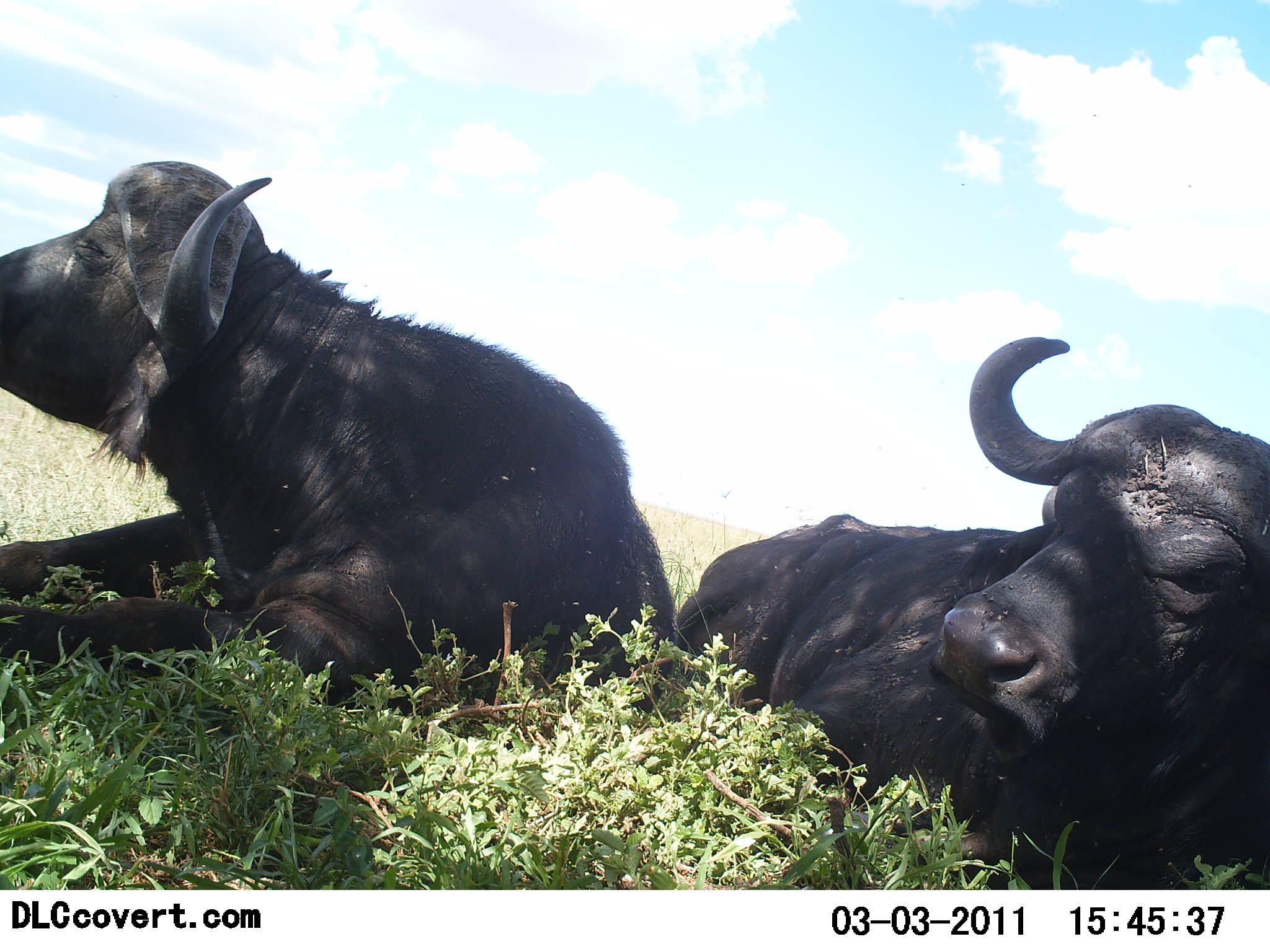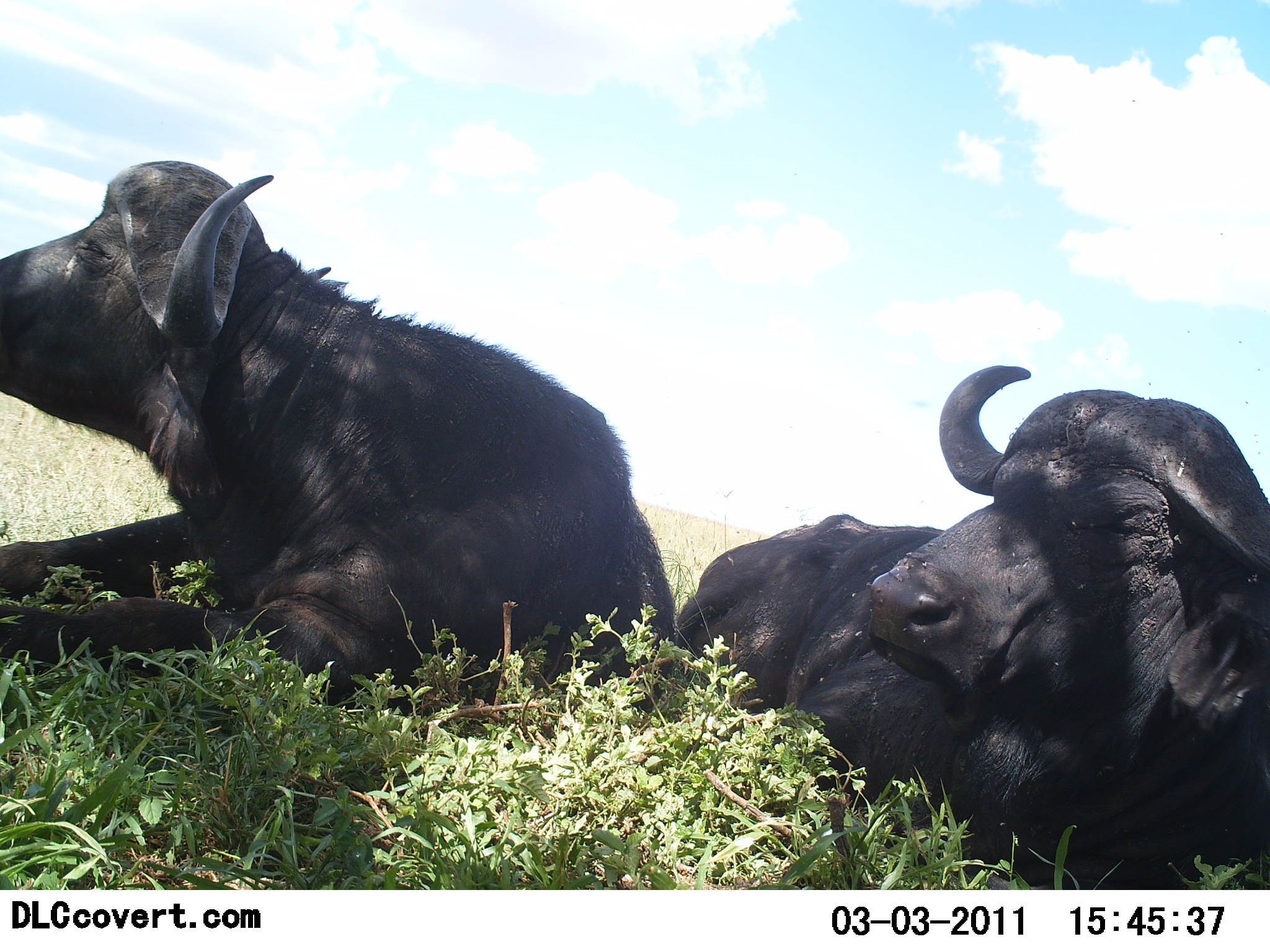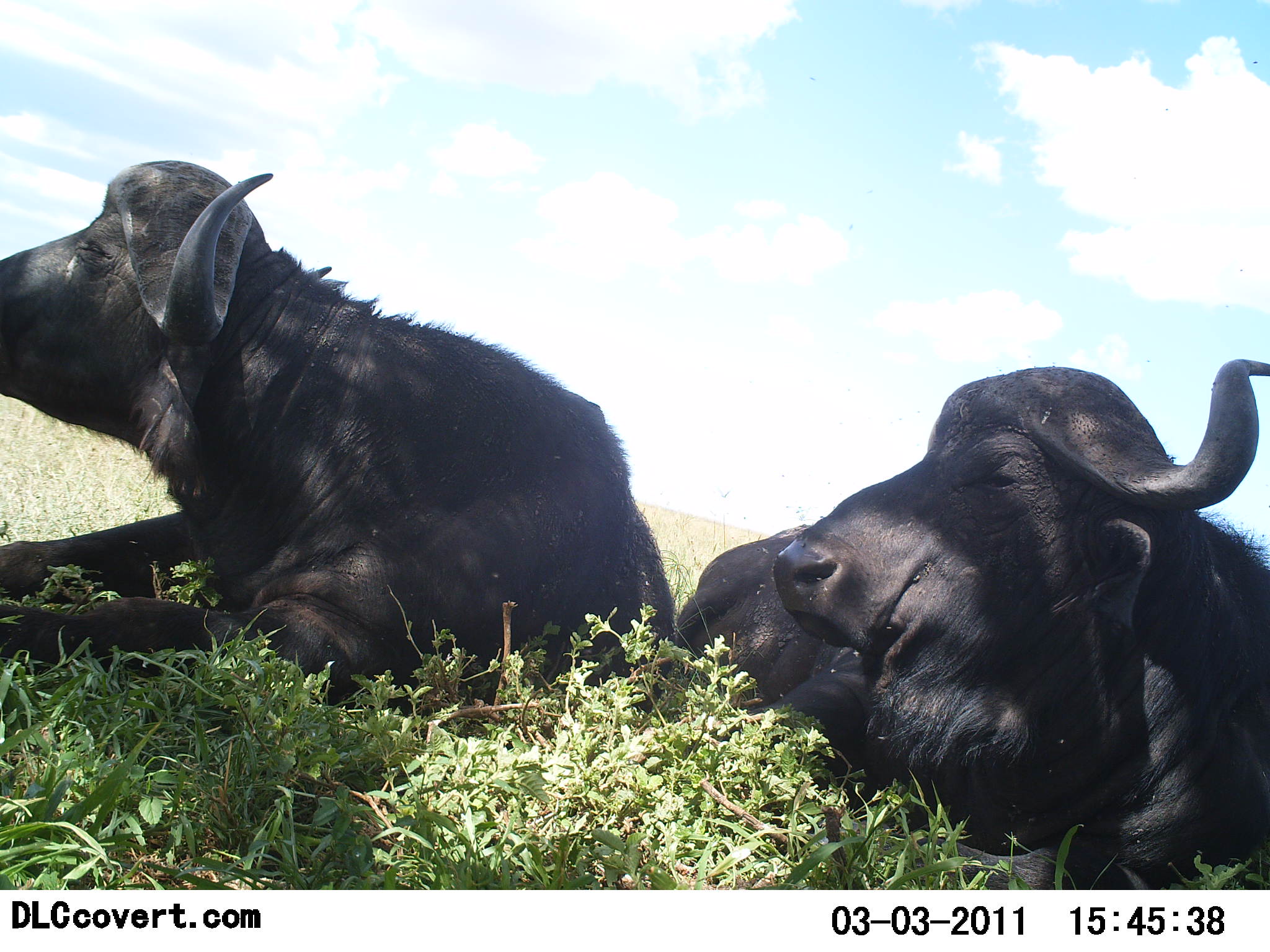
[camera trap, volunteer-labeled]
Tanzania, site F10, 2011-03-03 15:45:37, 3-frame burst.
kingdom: Animalia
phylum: Chordata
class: Mammalia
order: Artiodactyla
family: Bovidae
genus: Syncerus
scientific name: Syncerus caffer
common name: cape buffalo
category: buffalo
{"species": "buffalo (cape buffalo) (Syncerus caffer)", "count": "2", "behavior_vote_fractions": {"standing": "0%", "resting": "100%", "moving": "0%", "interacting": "0%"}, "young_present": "0%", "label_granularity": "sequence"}